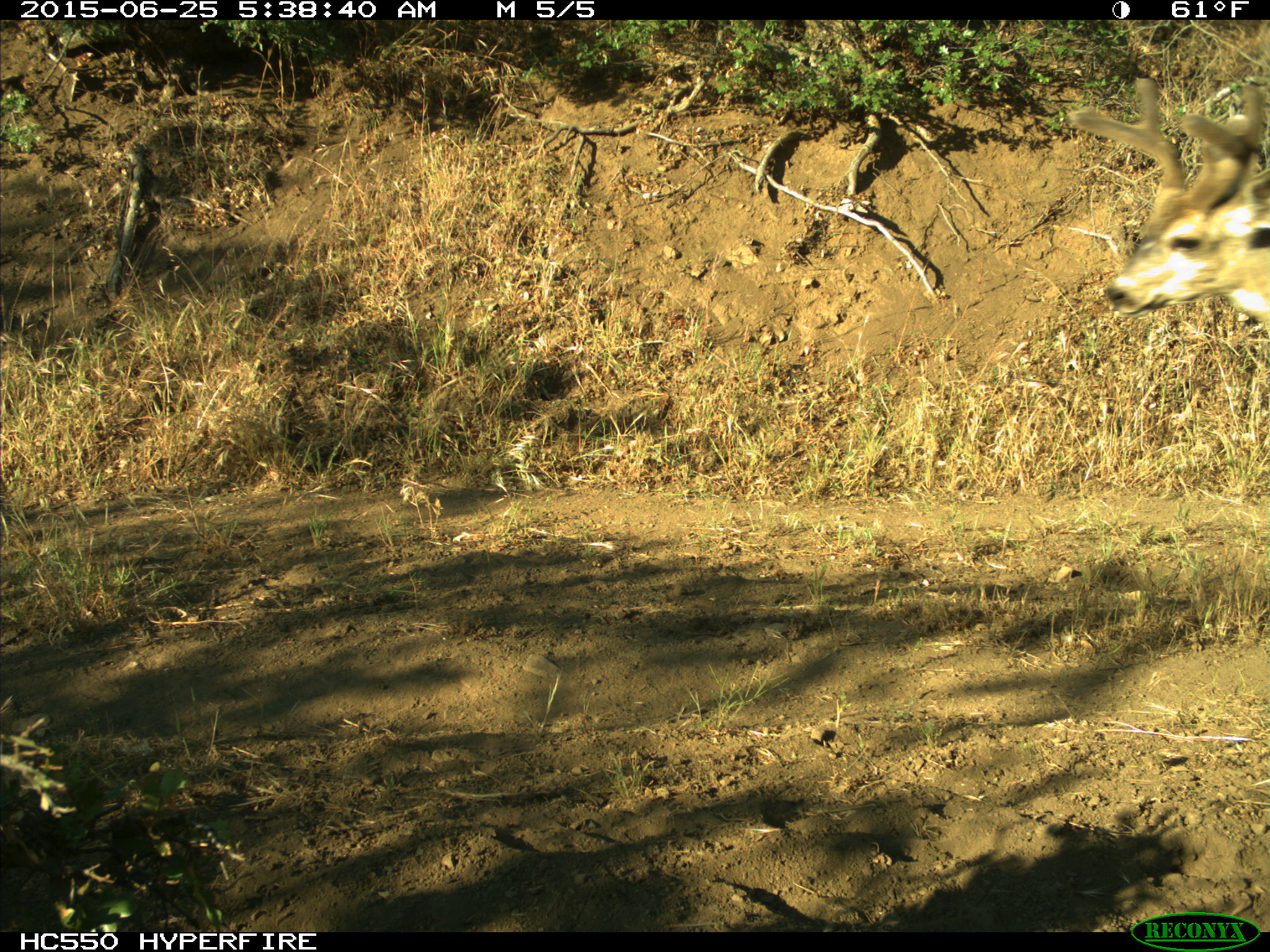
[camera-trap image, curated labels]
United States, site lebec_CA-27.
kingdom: Animalia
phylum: Chordata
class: Mammalia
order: Artiodactyla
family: Cervidae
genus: Odocoileus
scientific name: Odocoileus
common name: deer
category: unidentified deer